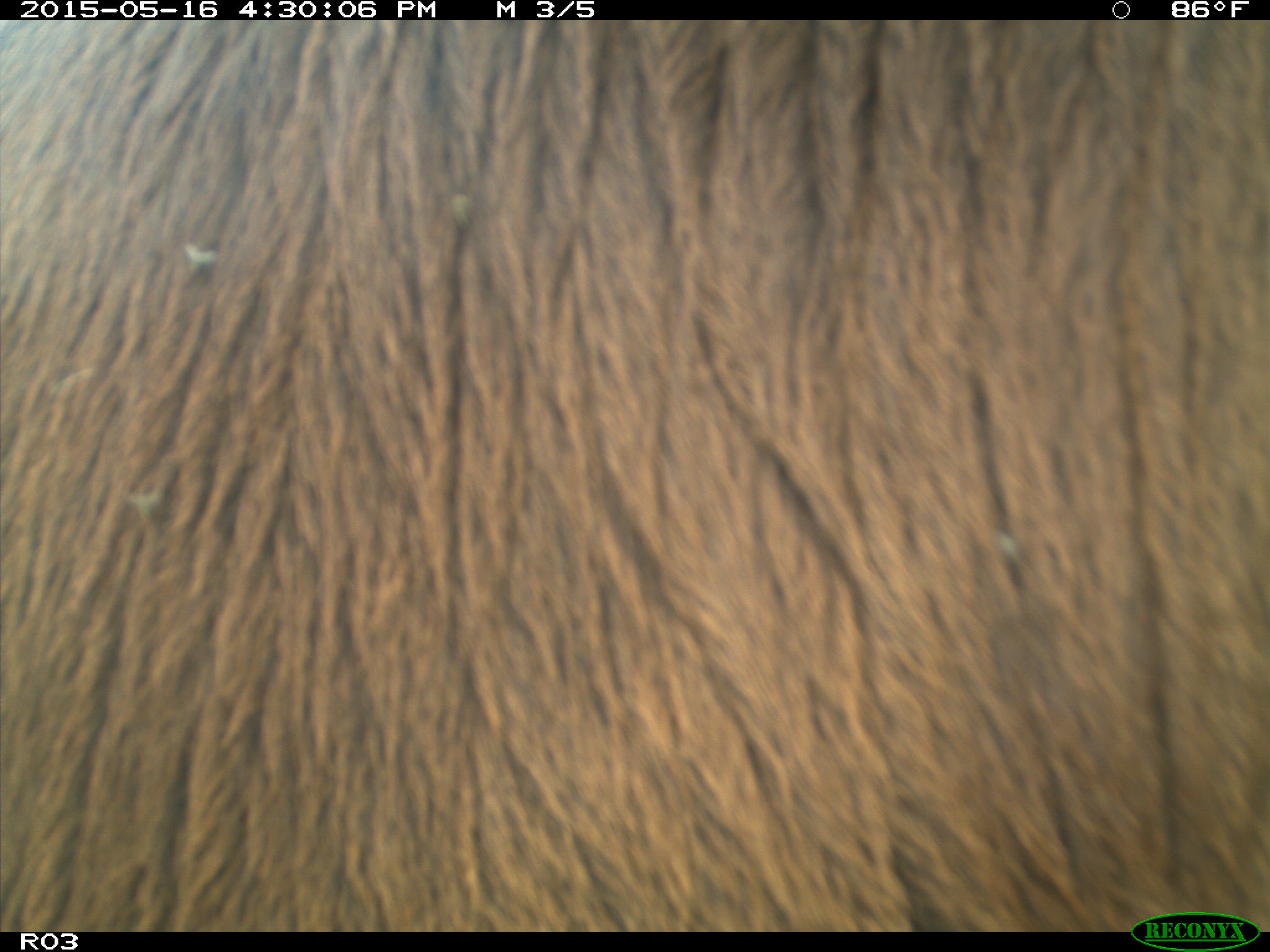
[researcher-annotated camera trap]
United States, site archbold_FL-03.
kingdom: Animalia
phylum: Chordata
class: Mammalia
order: Artiodactyla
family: Bovidae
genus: Bos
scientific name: Bos taurus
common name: domestic cow